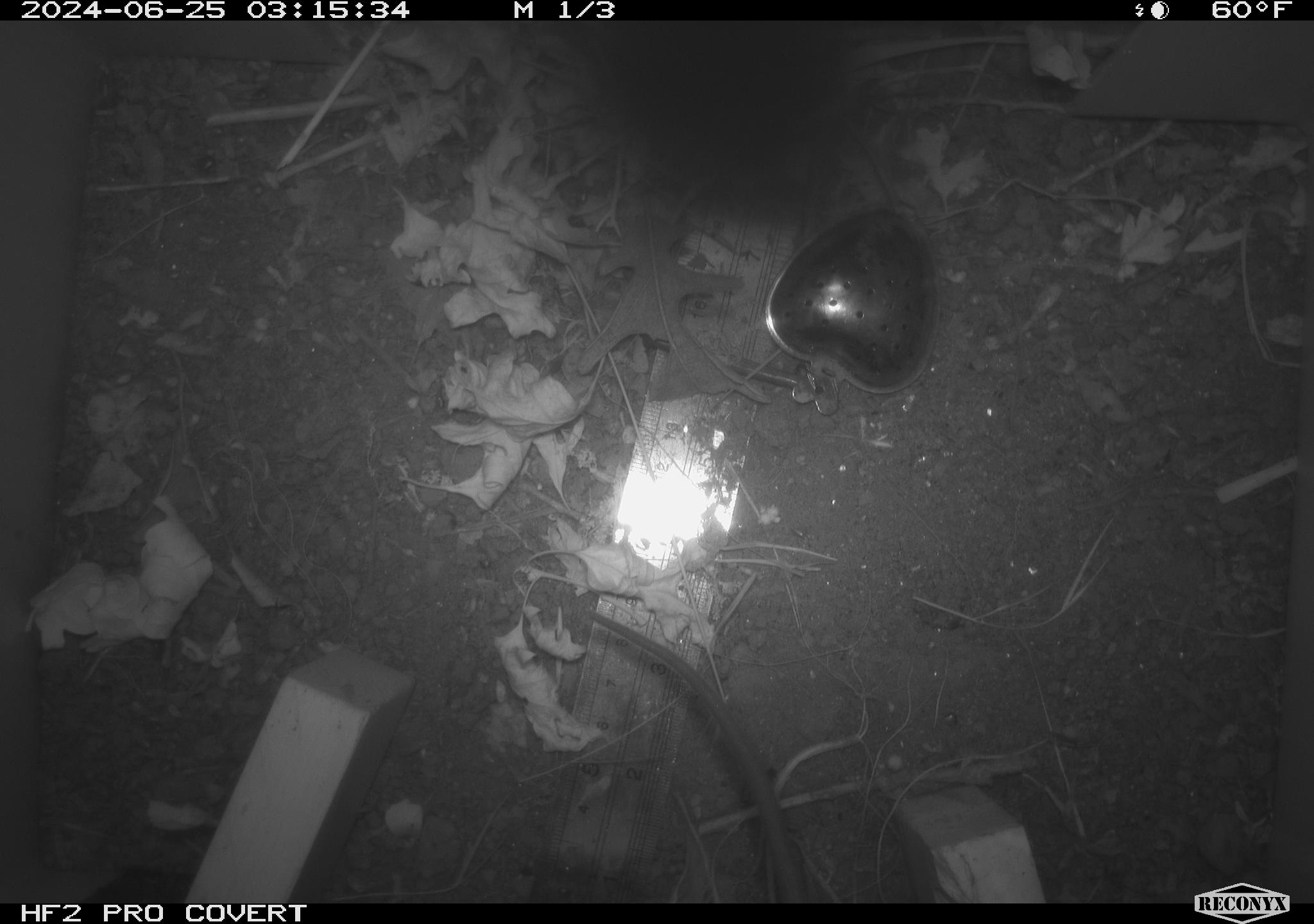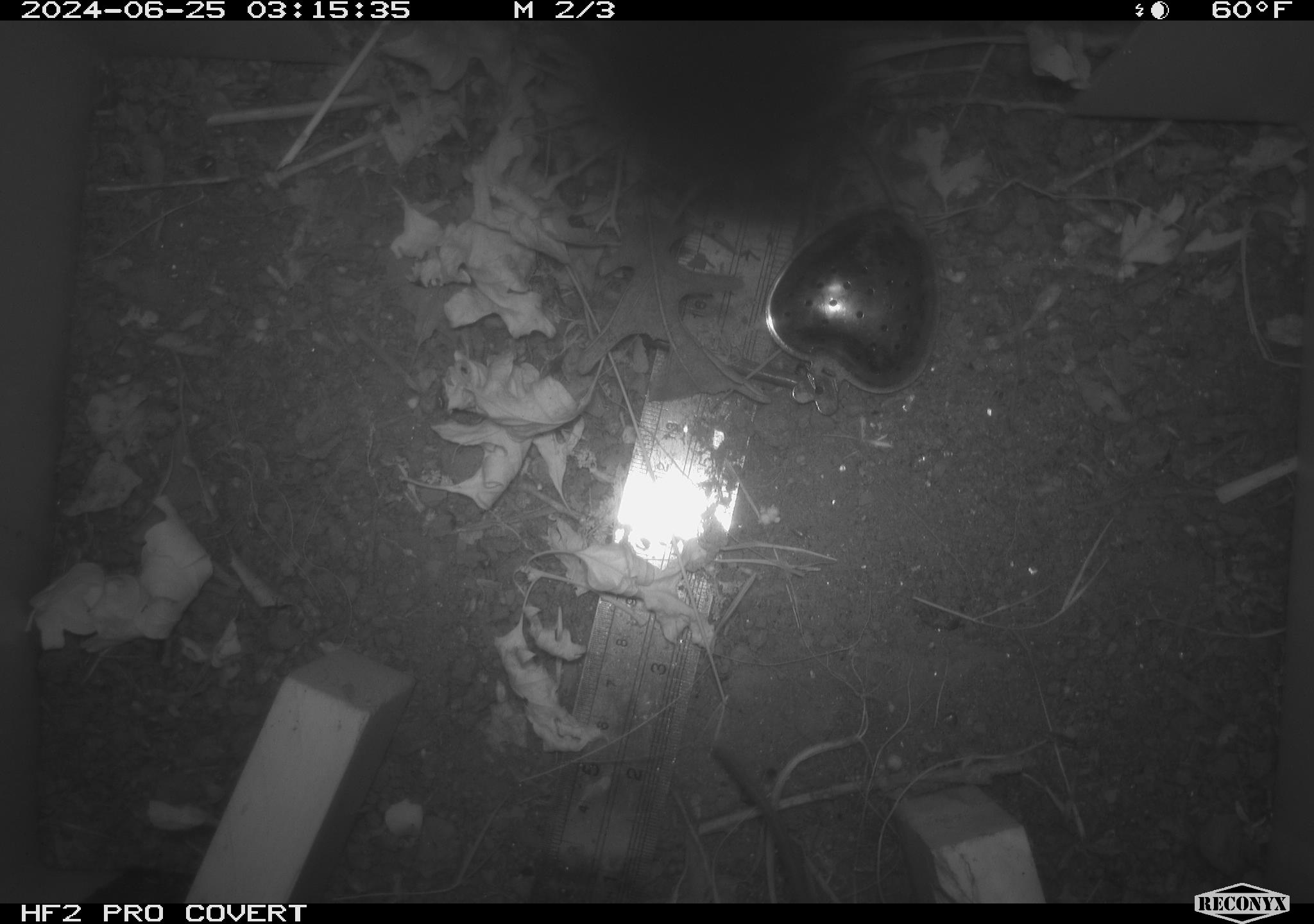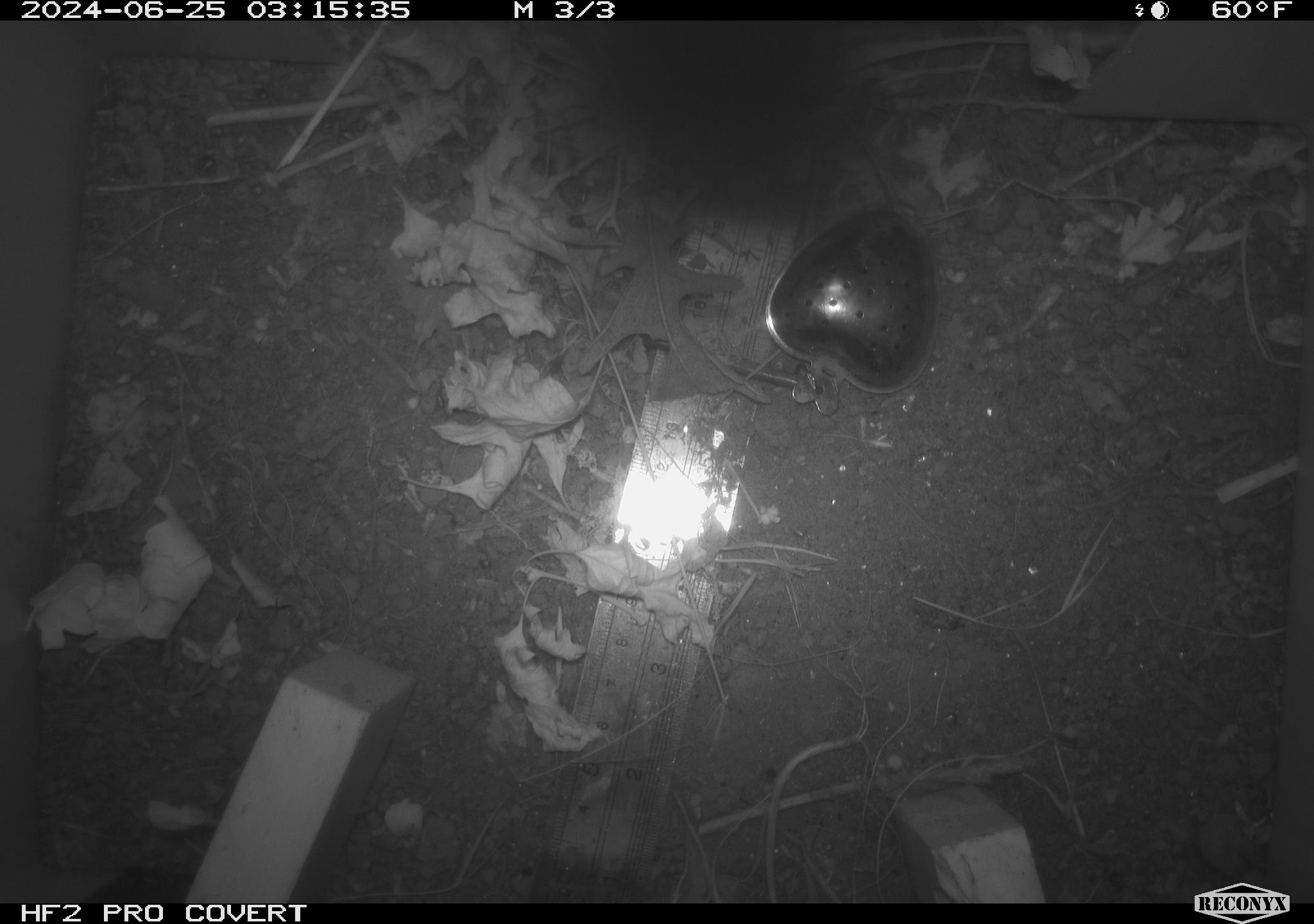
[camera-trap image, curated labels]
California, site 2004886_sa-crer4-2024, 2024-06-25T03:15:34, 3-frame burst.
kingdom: Animalia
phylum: Chordata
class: Mammalia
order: Rodentia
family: Muridae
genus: Rattus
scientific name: Rattus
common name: rat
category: rattus species